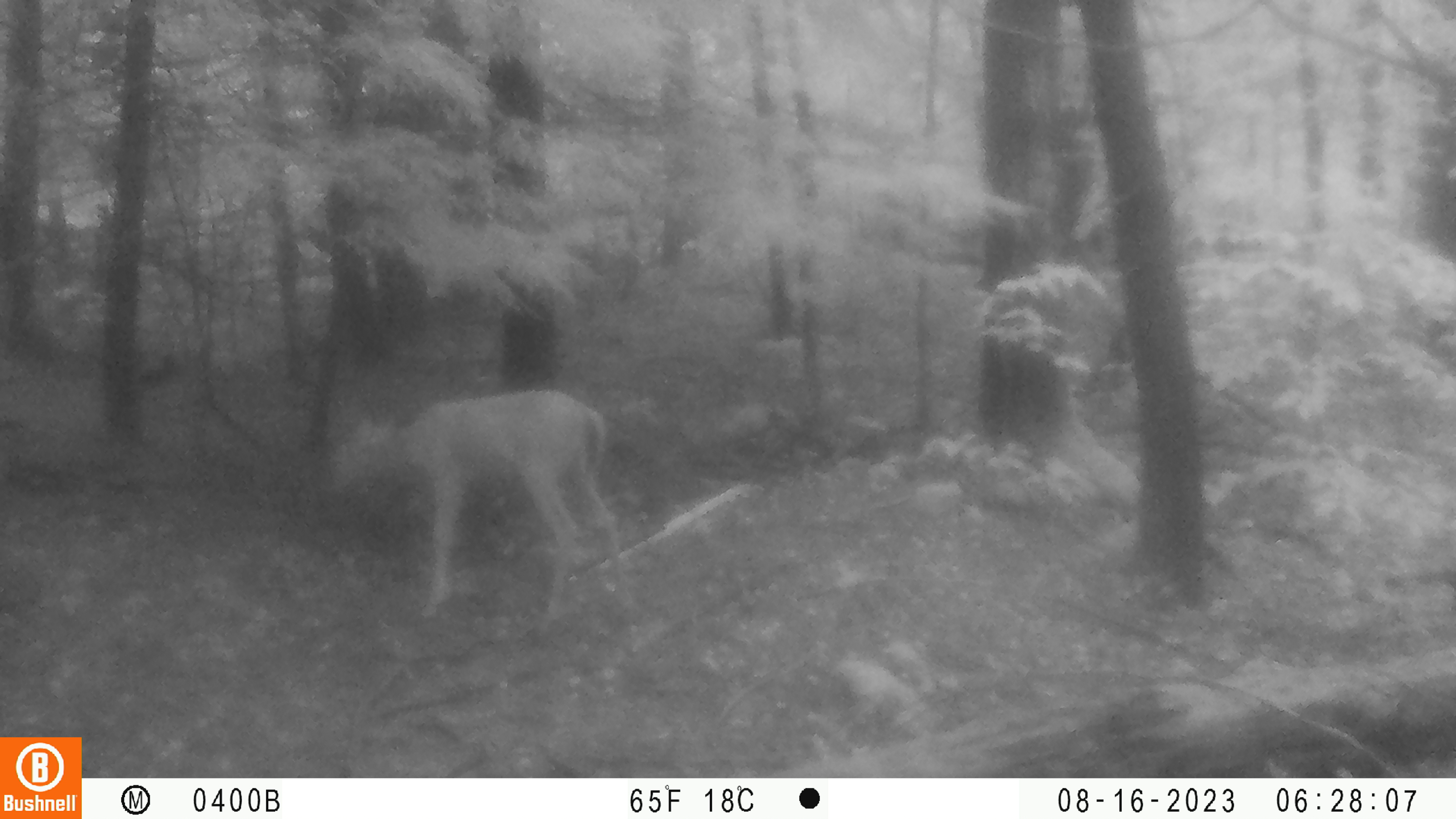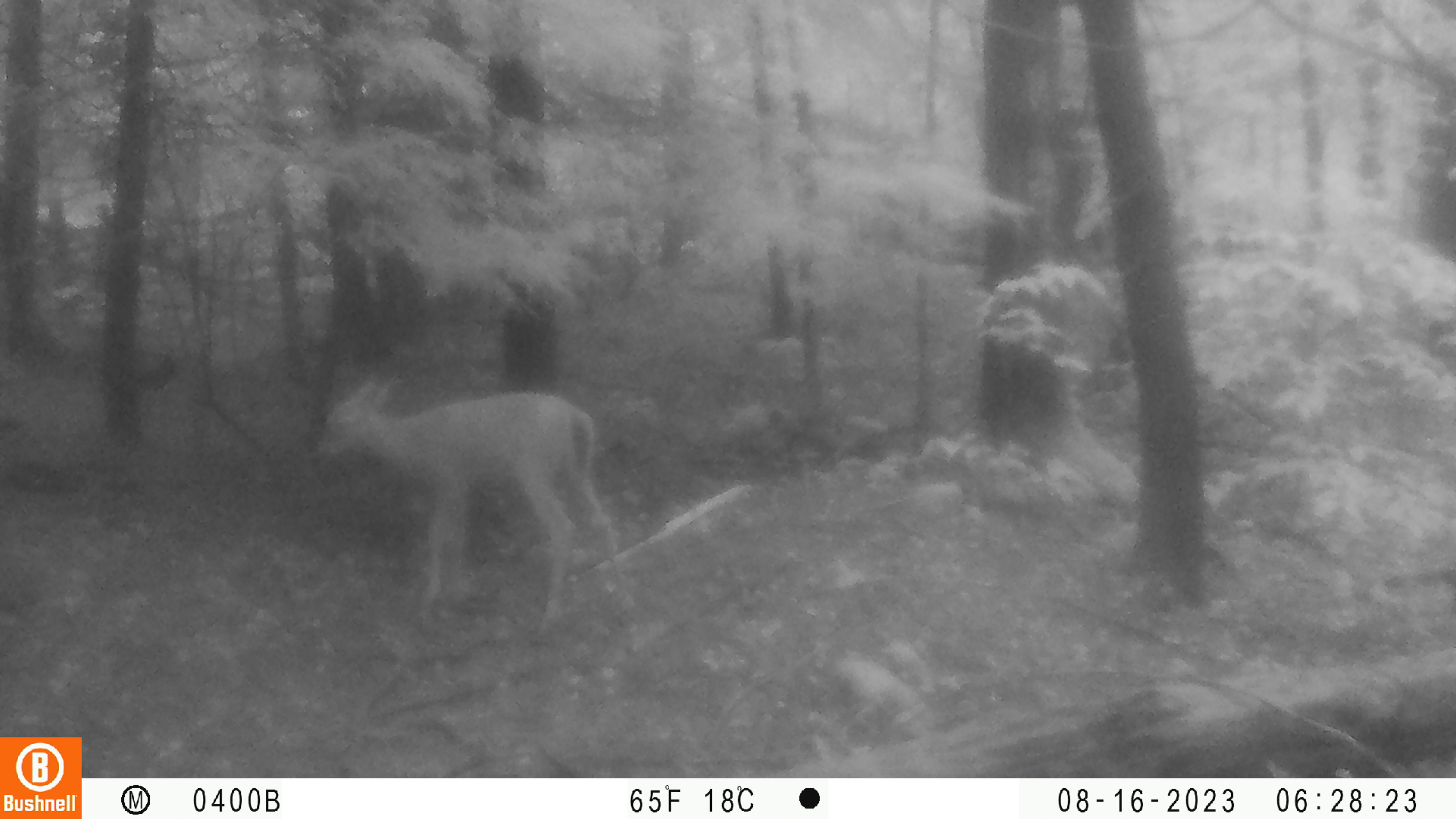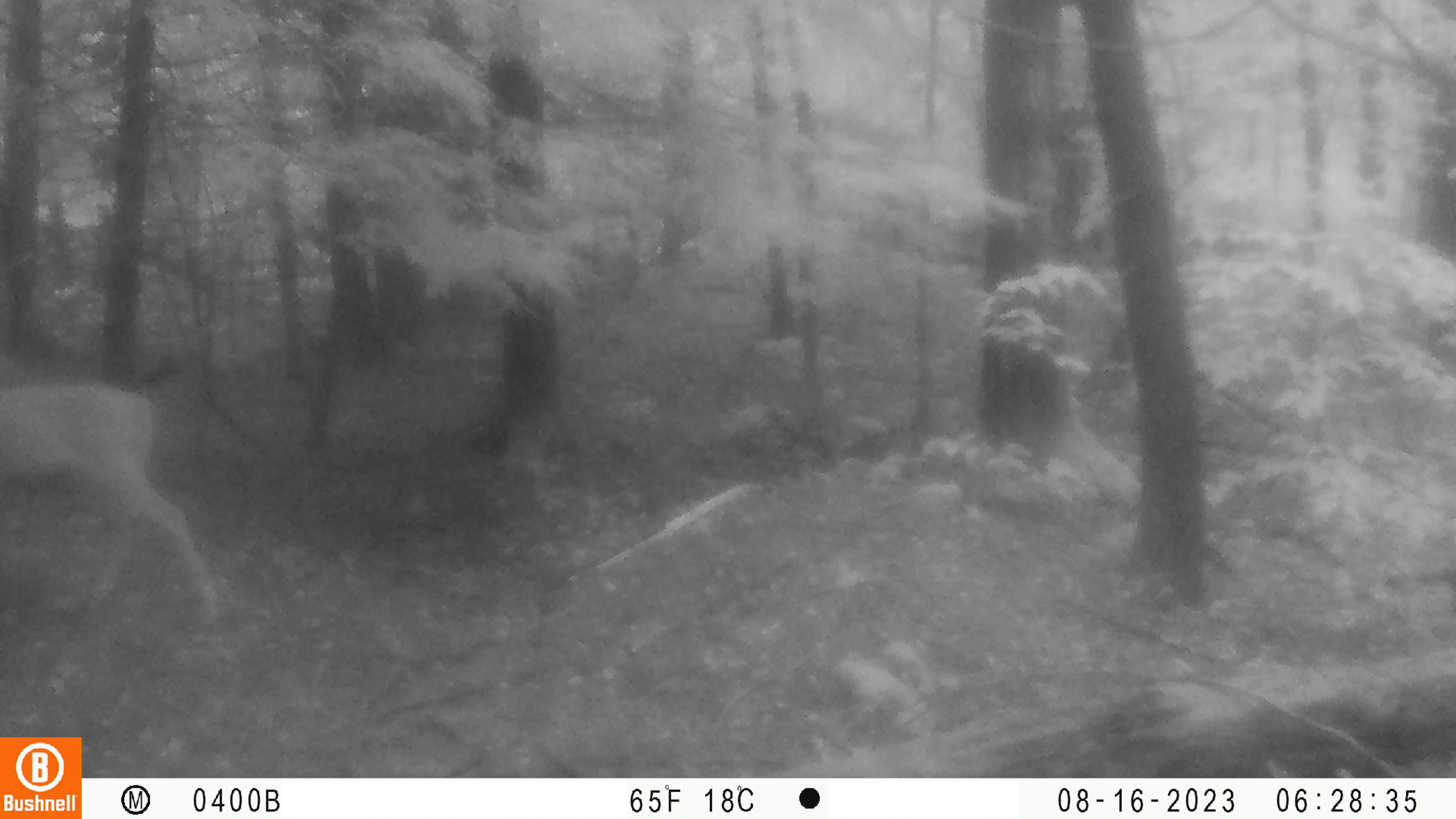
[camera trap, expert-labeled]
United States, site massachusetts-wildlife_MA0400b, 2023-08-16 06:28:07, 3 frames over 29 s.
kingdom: Animalia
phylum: Chordata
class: Mammalia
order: Artiodactyla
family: Cervidae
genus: Odocoileus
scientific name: Odocoileus virginianus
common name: white-tailed deer